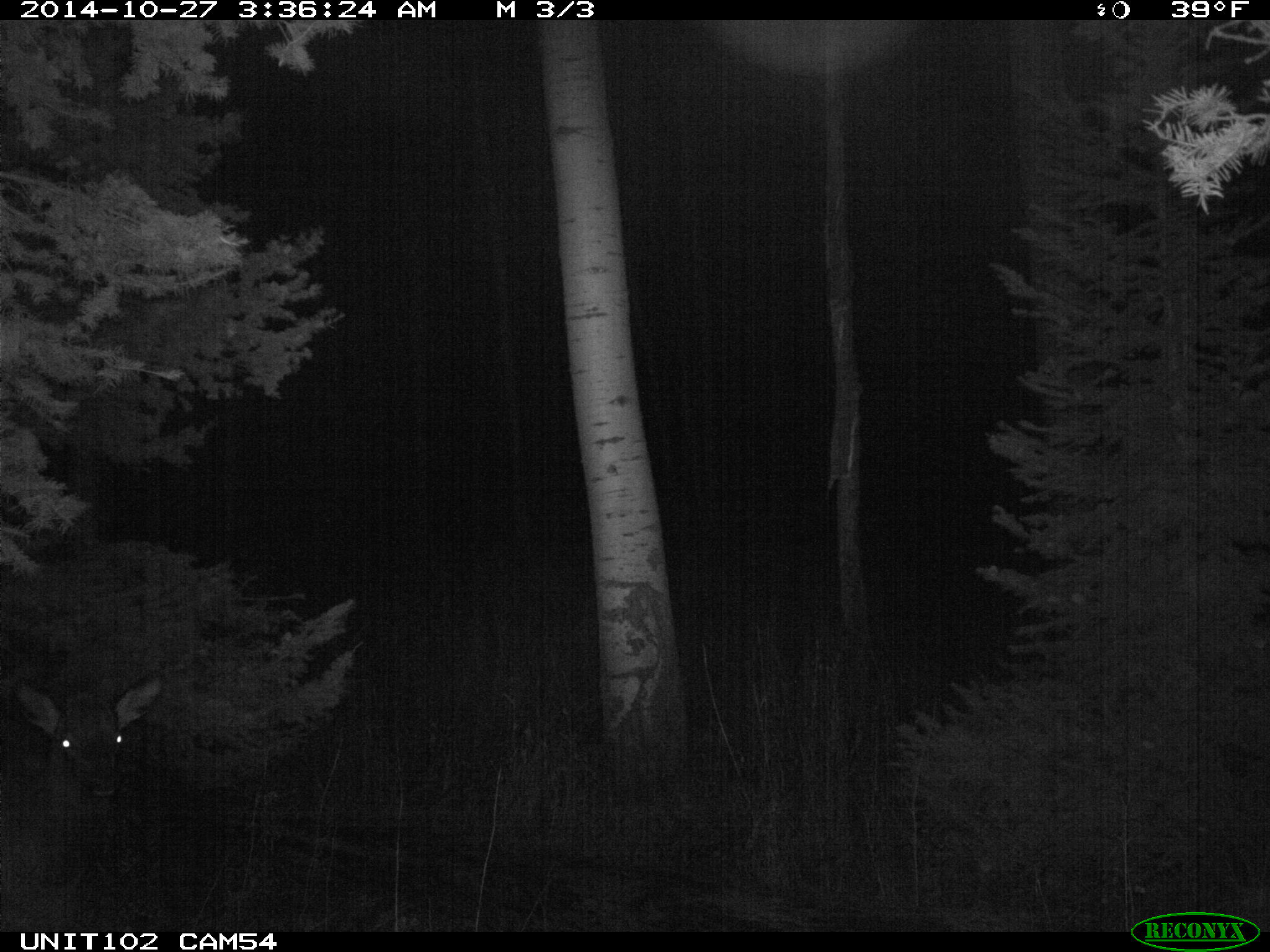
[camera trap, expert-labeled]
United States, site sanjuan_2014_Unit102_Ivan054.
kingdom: Animalia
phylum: Chordata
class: Mammalia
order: Artiodactyla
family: Cervidae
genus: Cervus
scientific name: Cervus elaphus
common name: red deer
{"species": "Cervus elaphus (red deer)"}